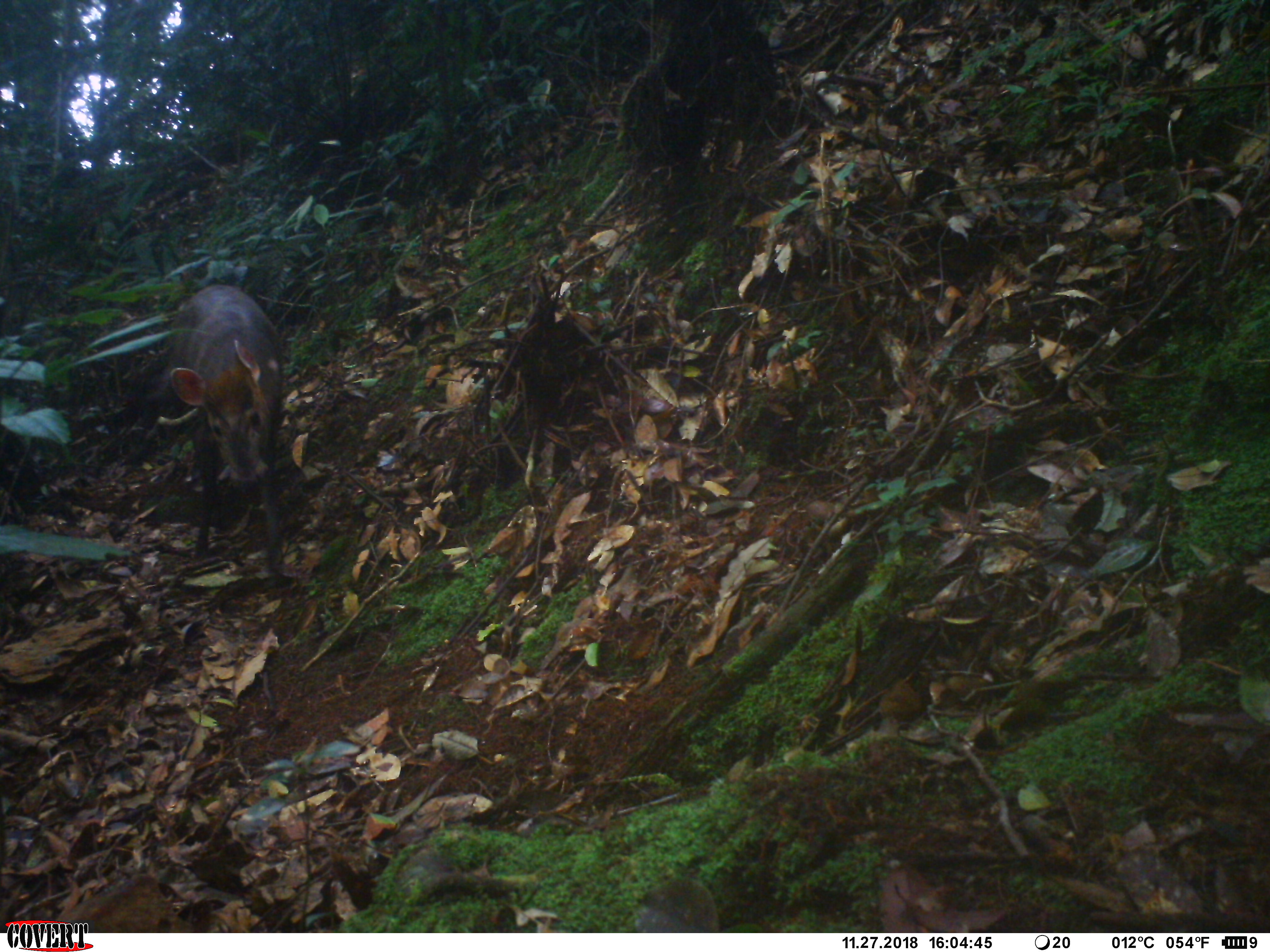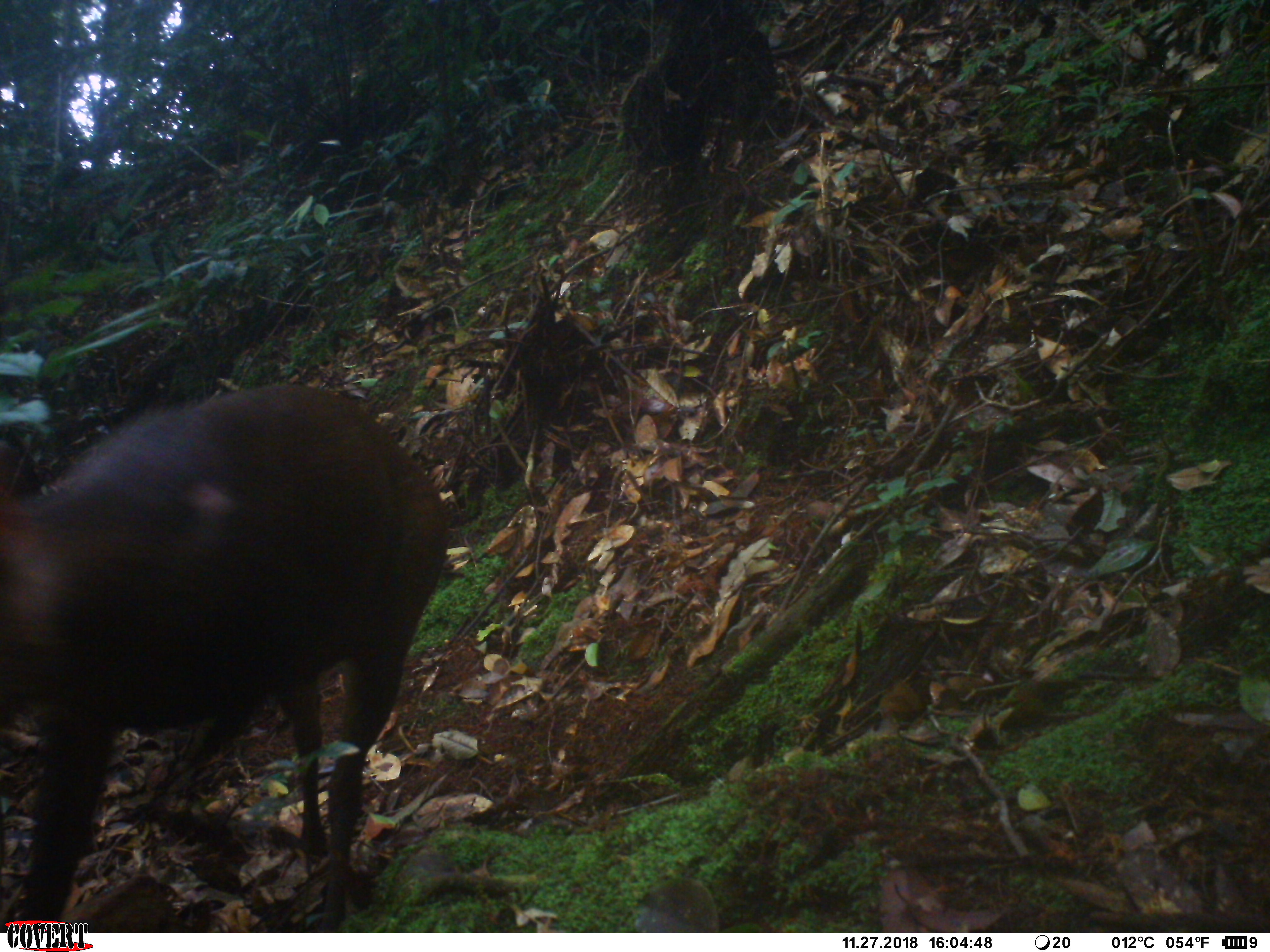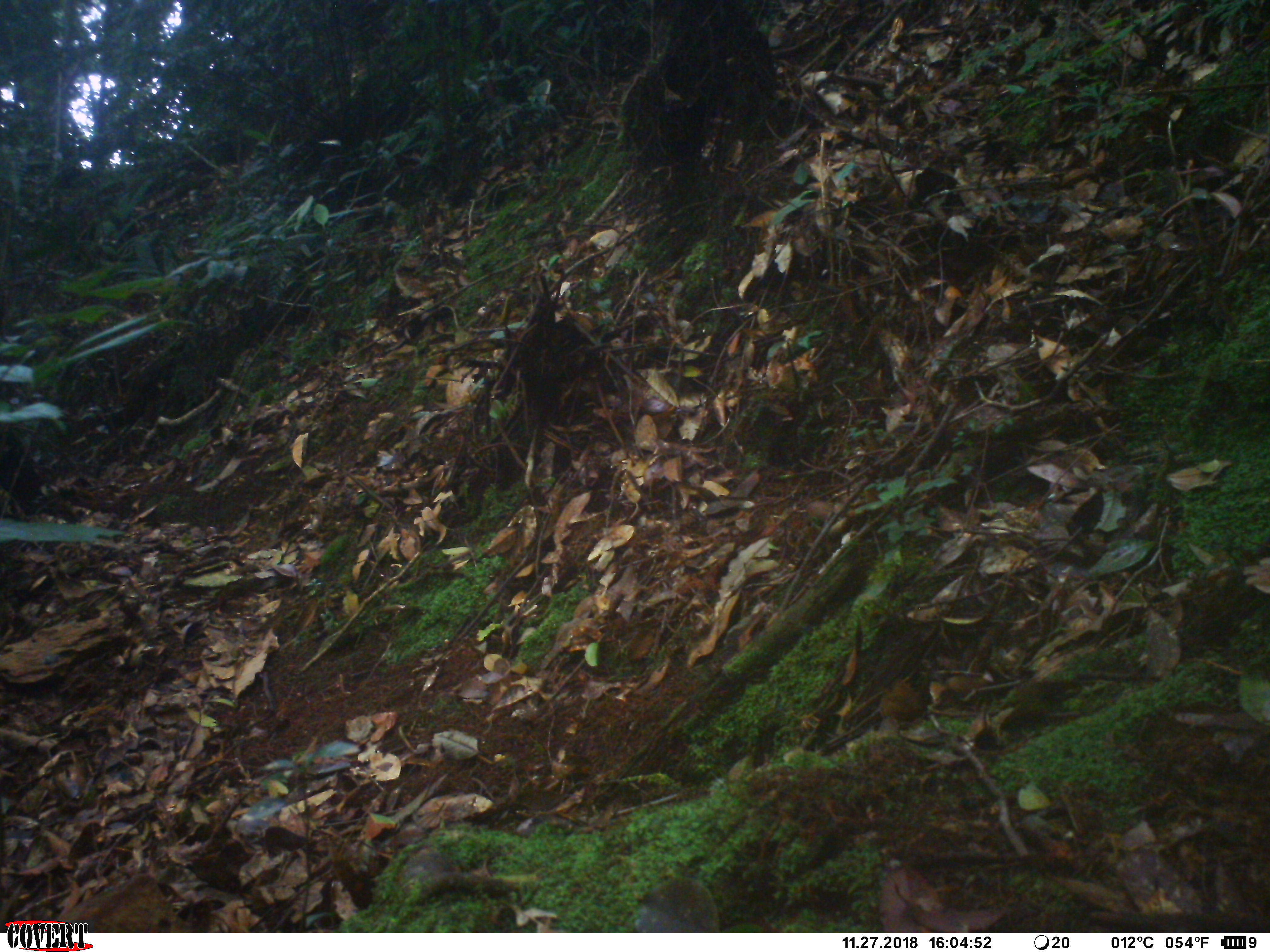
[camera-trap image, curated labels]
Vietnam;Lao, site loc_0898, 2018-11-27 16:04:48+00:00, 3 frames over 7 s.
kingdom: Animalia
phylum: Chordata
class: Mammalia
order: Artiodactyla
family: Cervidae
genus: Muntiacus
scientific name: Muntiacus rooseveltorum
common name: roosevelt's muntjac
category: roosevelts muntjac group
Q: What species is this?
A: Roosevelts muntjac group (roosevelt's muntjac) (Muntiacus rooseveltorum).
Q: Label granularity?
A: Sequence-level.